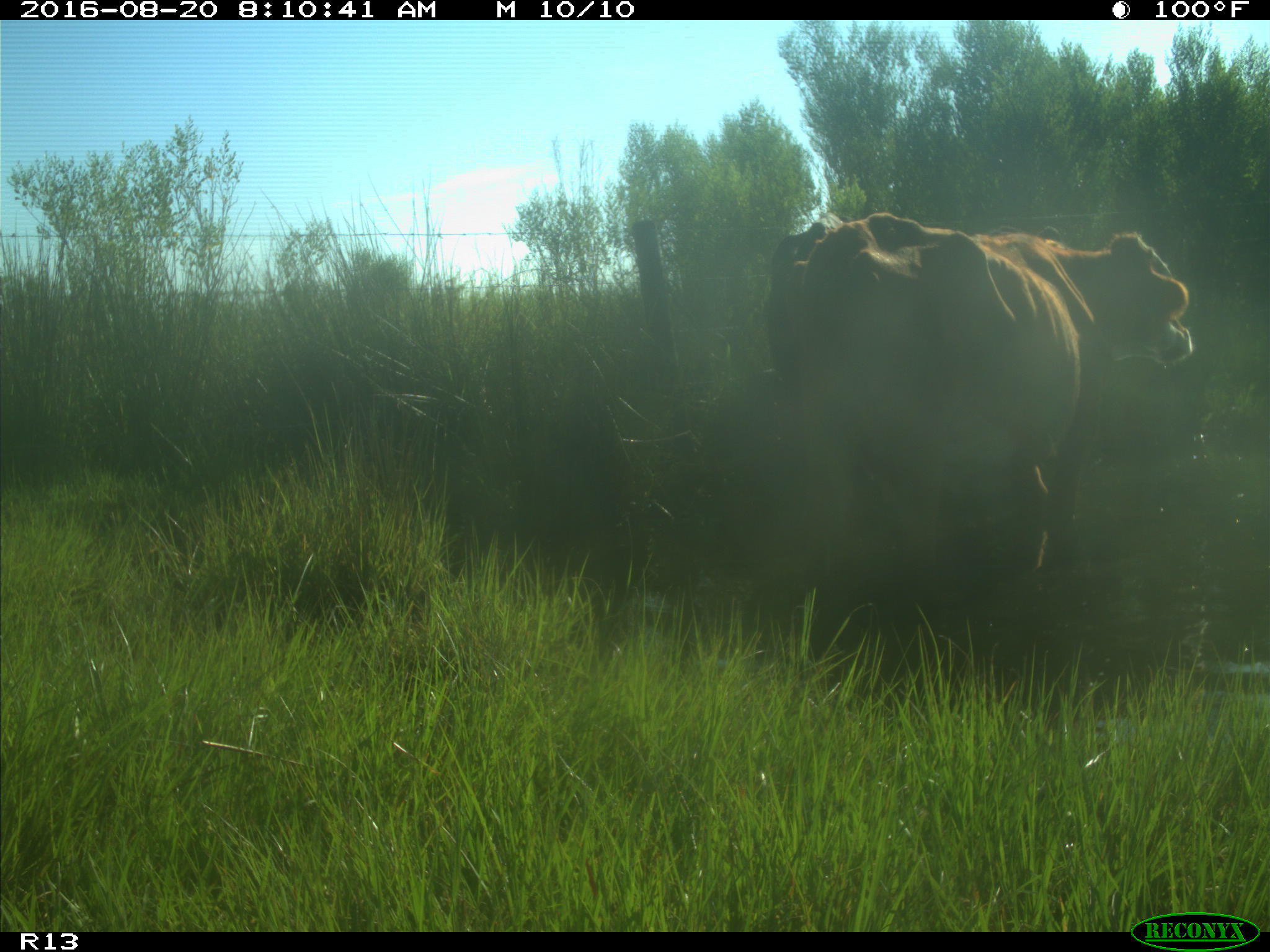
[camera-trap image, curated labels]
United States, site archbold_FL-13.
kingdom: Animalia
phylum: Chordata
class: Mammalia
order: Artiodactyla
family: Bovidae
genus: Bos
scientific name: Bos taurus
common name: domestic cow